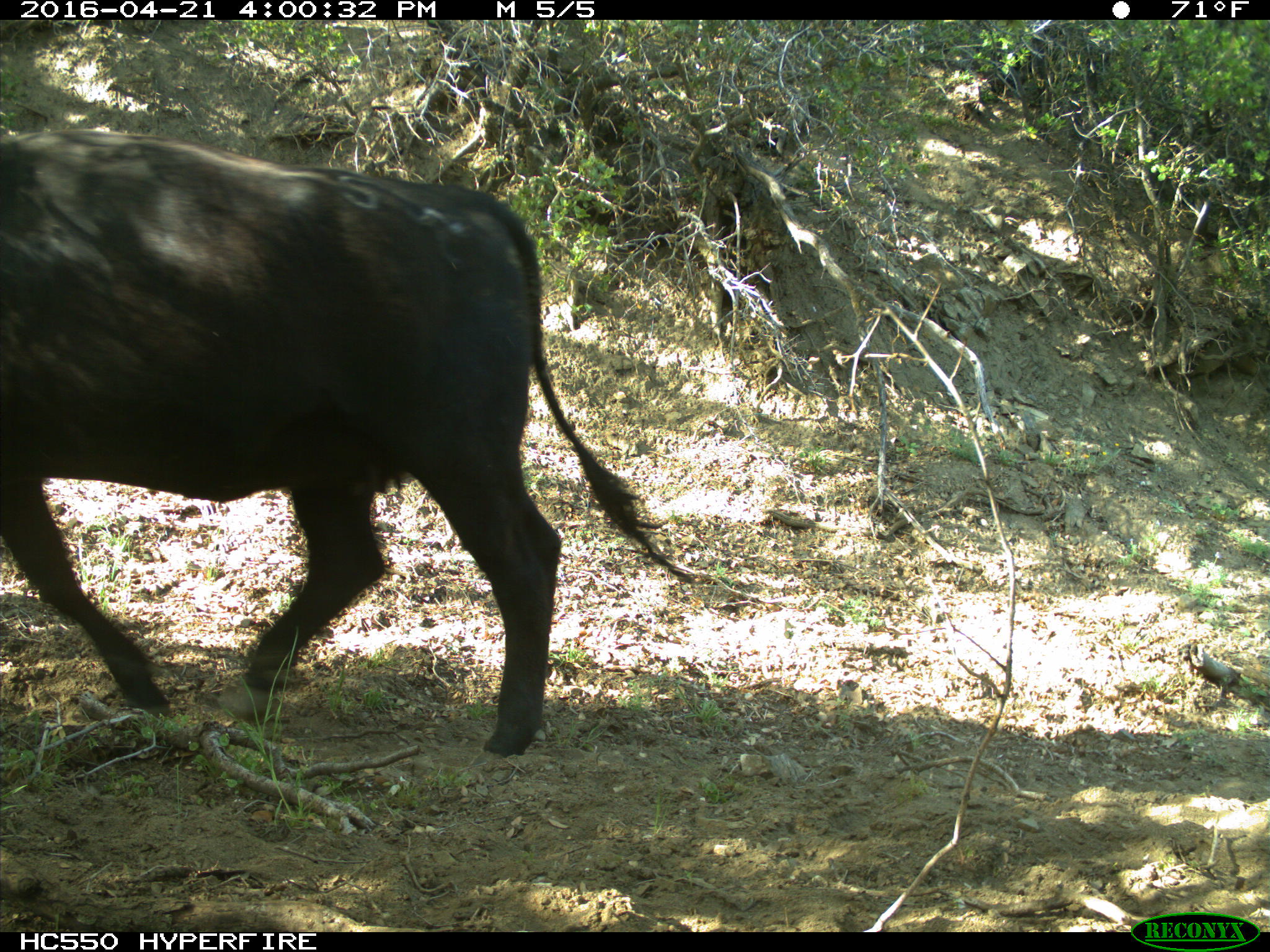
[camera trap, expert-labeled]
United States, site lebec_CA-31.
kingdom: Animalia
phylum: Chordata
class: Mammalia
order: Artiodactyla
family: Bovidae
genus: Bos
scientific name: Bos taurus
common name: domestic cow